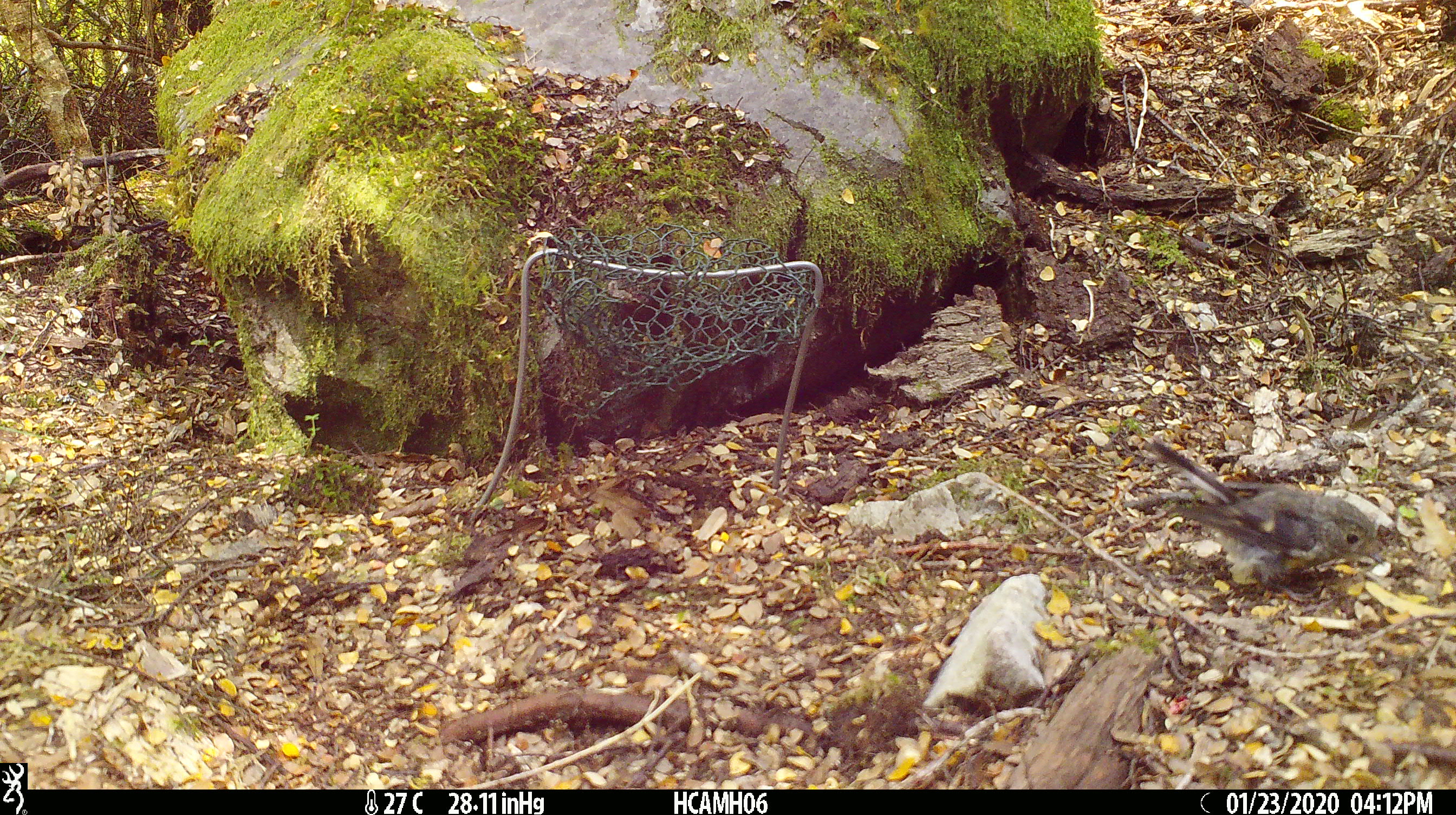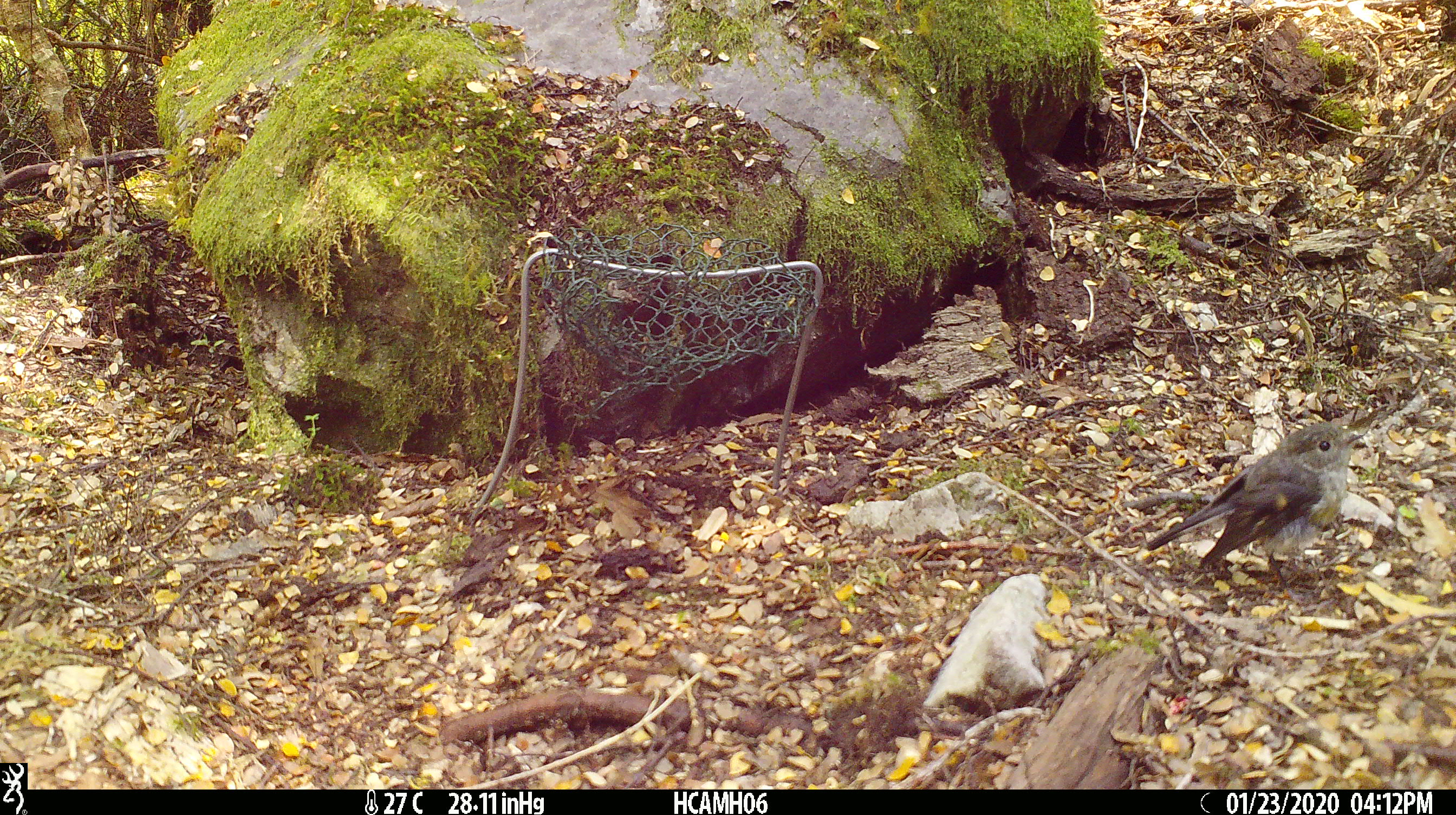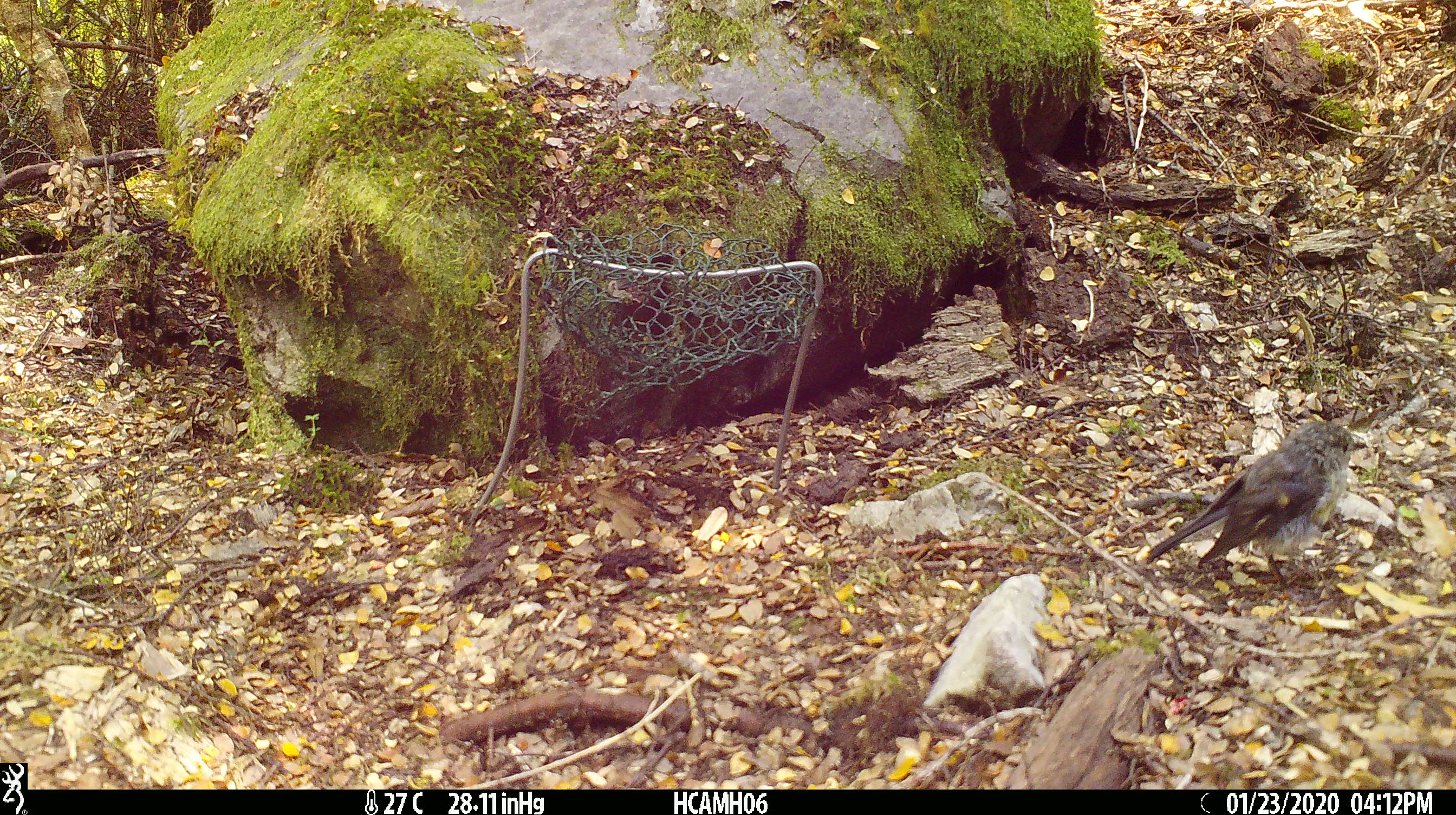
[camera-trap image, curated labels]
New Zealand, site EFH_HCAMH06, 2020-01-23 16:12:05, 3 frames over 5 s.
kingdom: Animalia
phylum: Chordata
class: Aves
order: Passeriformes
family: Petroicidae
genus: Petroica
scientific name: Petroica macrocephala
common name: tomtit